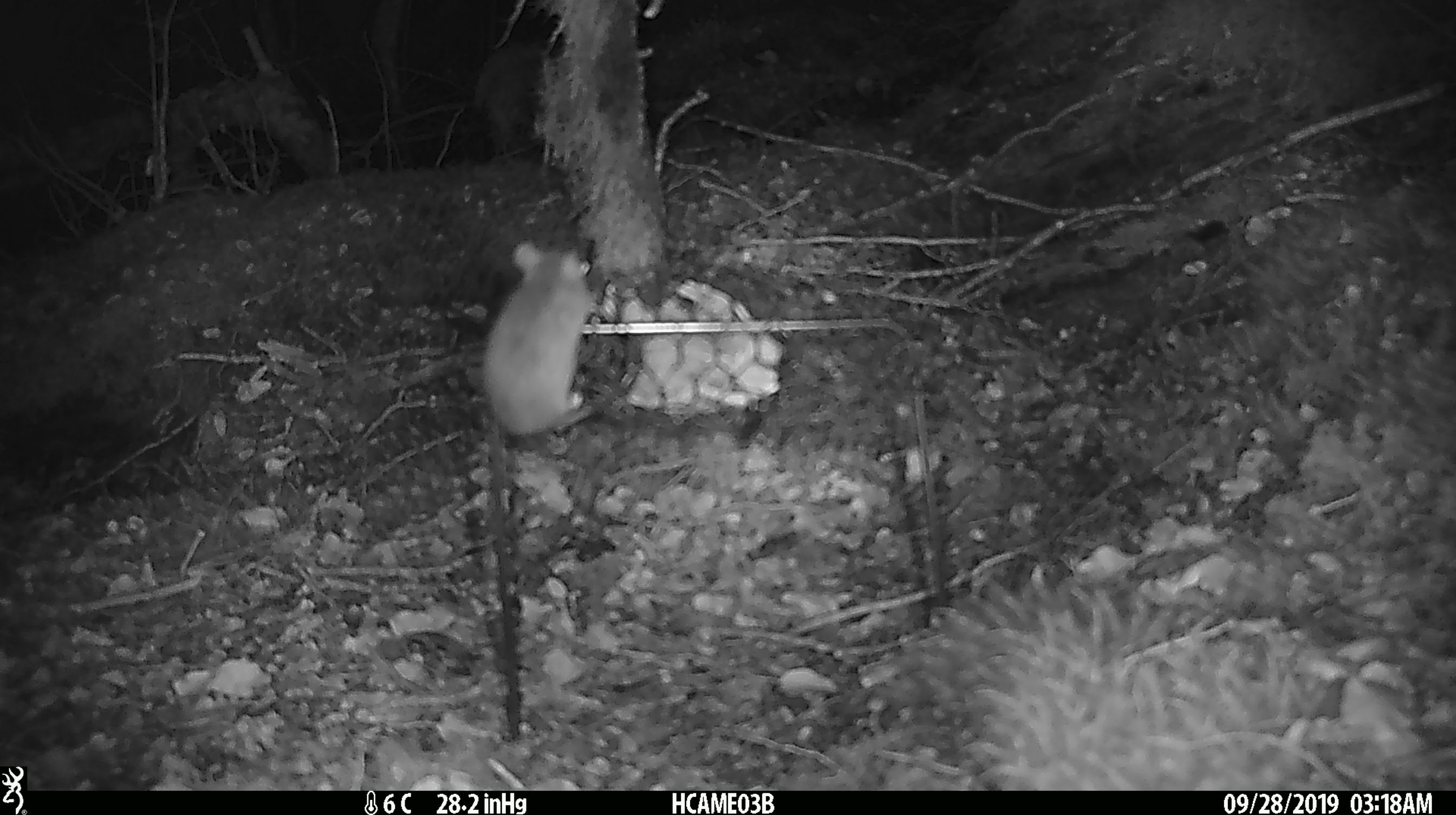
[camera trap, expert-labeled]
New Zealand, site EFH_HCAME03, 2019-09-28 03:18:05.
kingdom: Animalia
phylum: Chordata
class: Mammalia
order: Rodentia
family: Muridae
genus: Mus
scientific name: Mus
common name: mouse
Mouse (Mus).